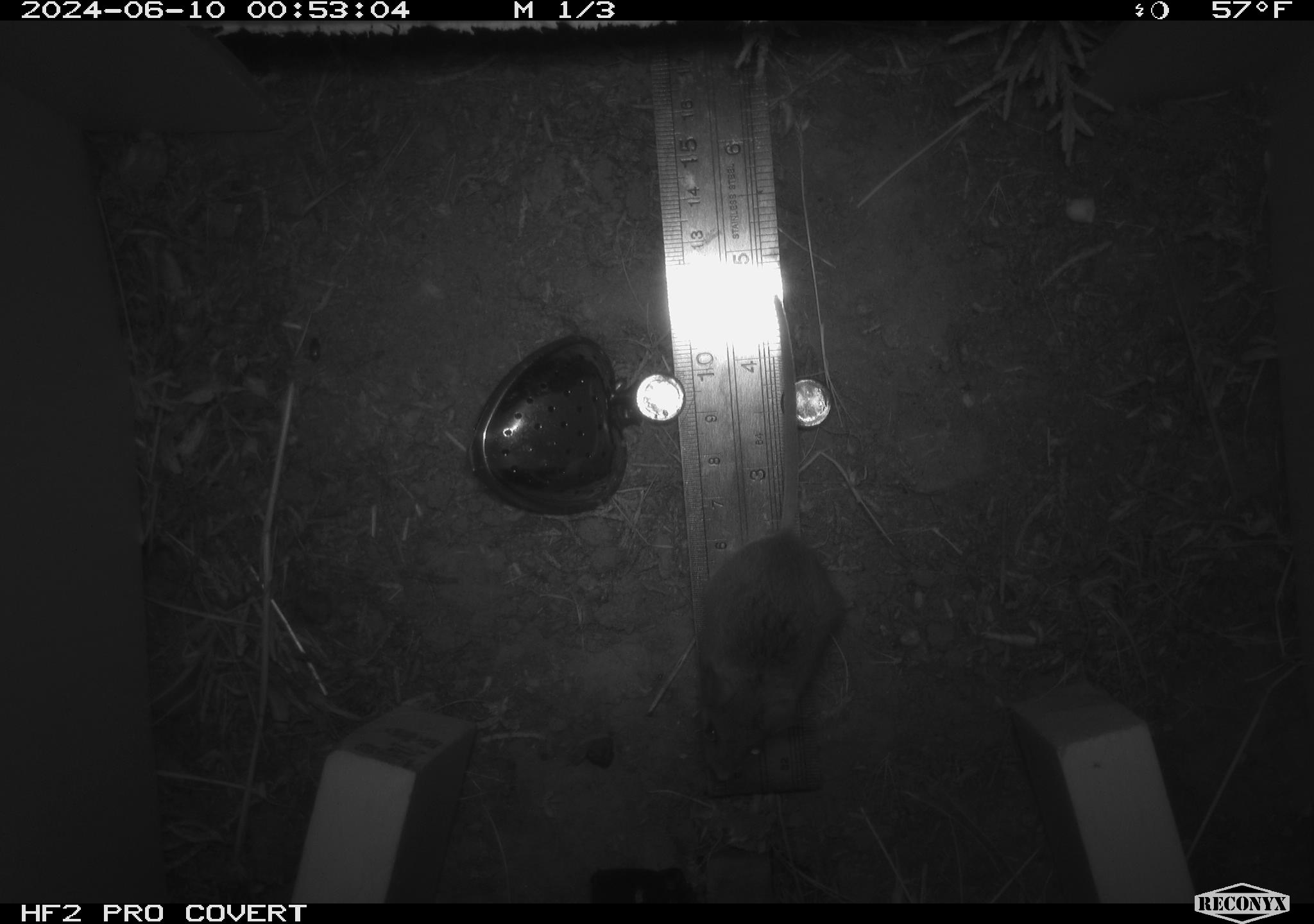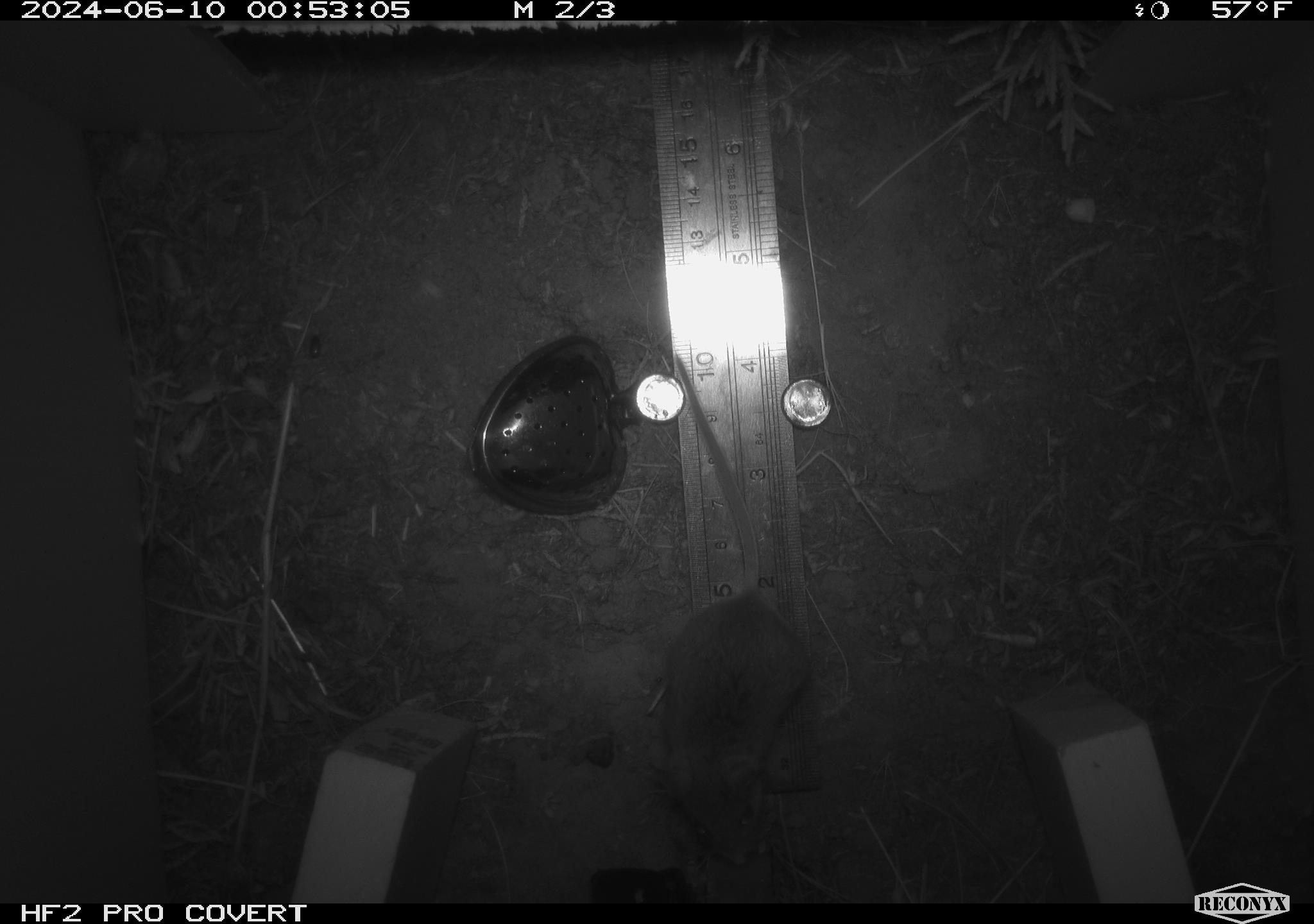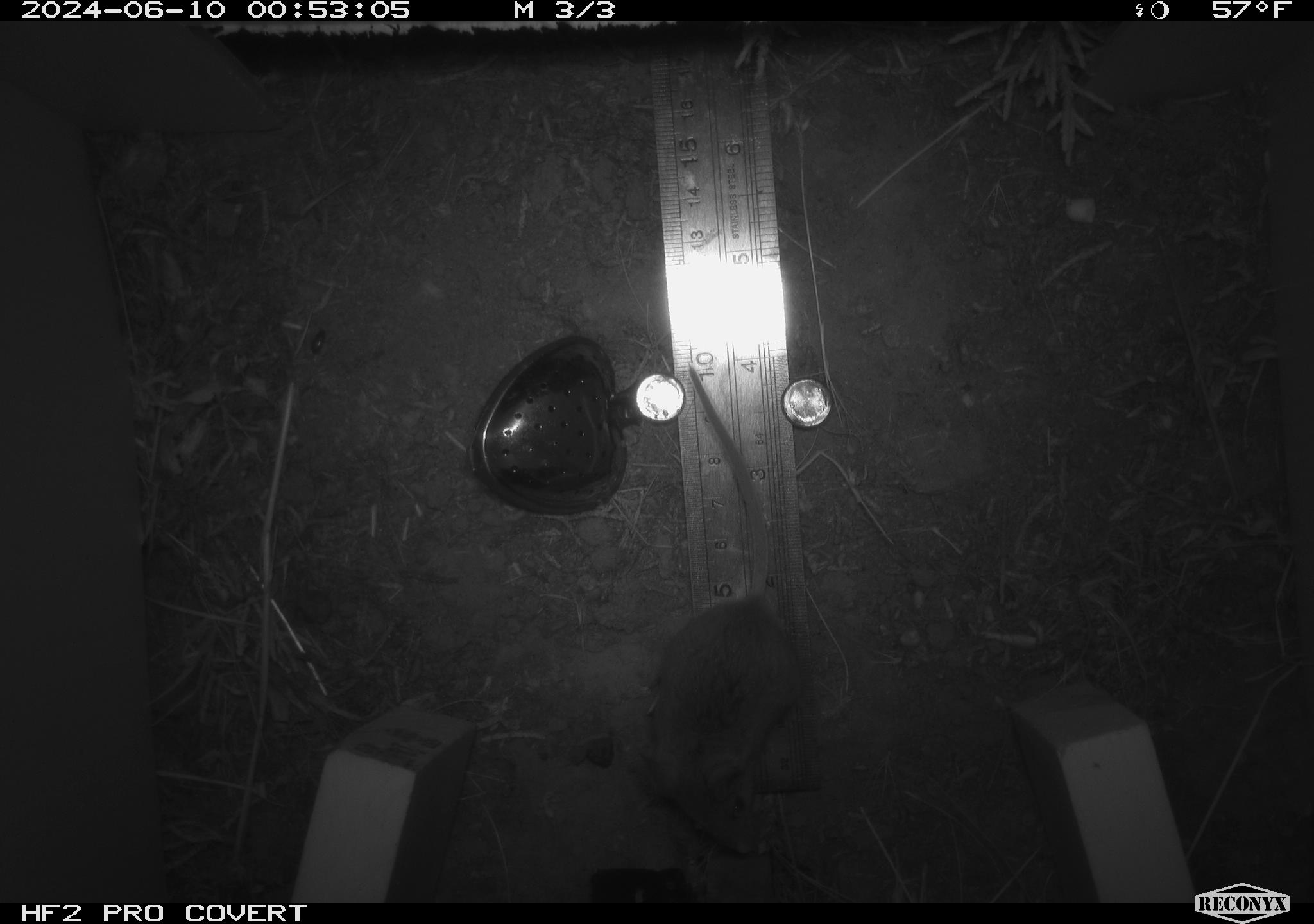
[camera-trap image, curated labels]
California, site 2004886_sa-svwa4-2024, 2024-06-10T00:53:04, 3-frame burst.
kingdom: Animalia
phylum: Chordata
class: Mammalia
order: Rodentia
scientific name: Rodentia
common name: mouse species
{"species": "mouse species (Rodentia)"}